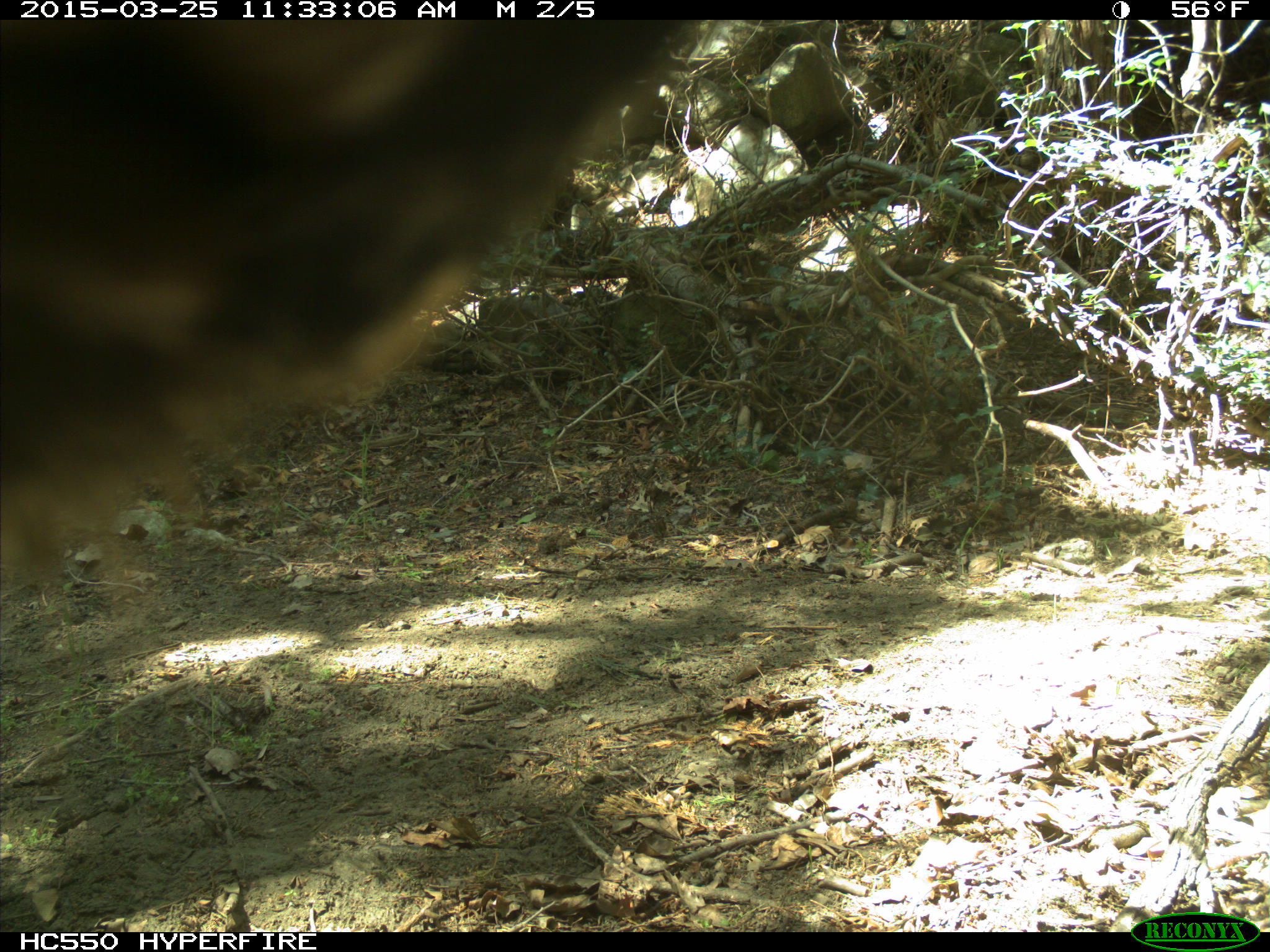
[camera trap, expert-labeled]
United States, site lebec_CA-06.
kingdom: Animalia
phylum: Chordata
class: Mammalia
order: Artiodactyla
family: Bovidae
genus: Bos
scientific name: Bos taurus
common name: domestic cow